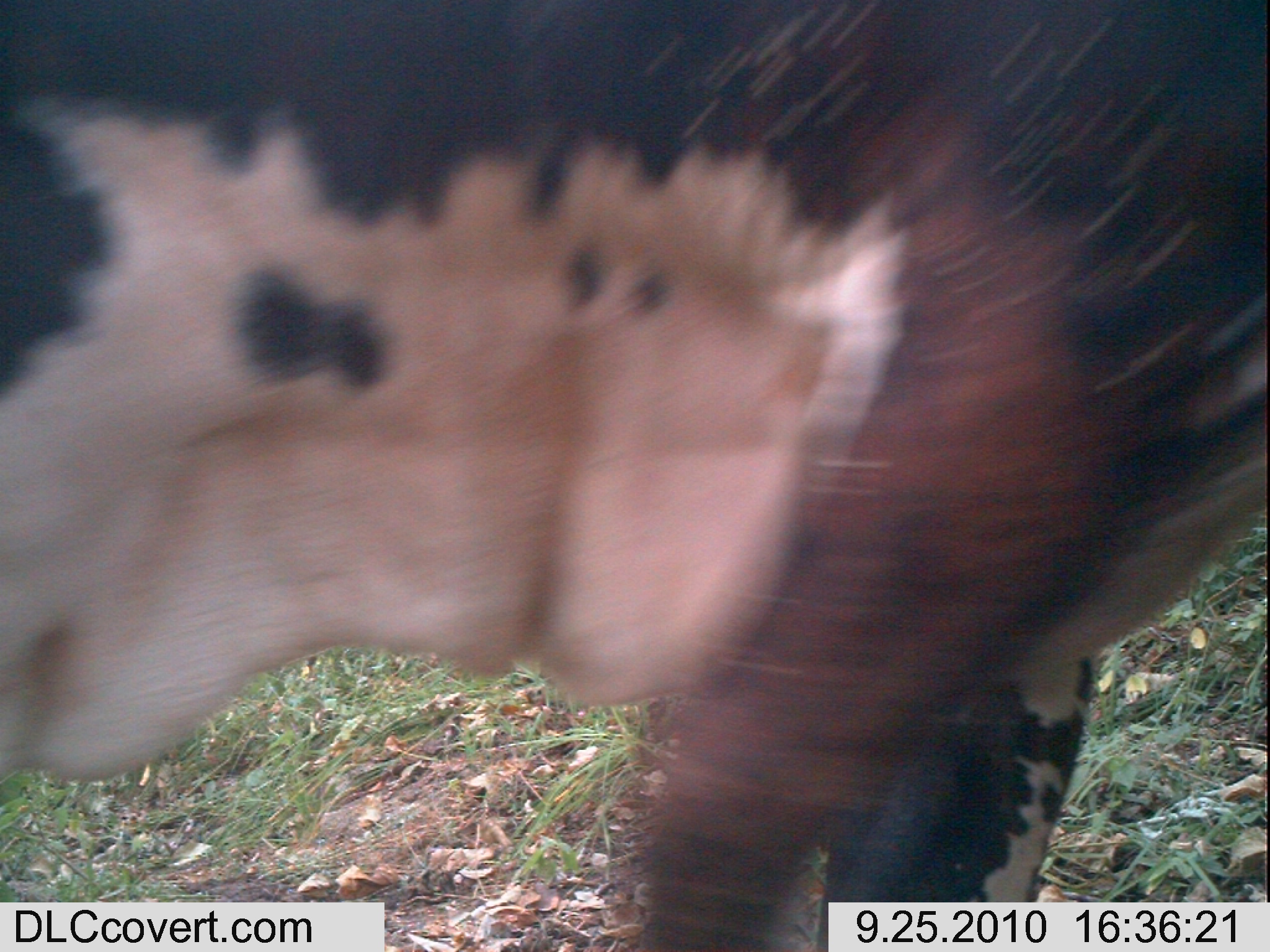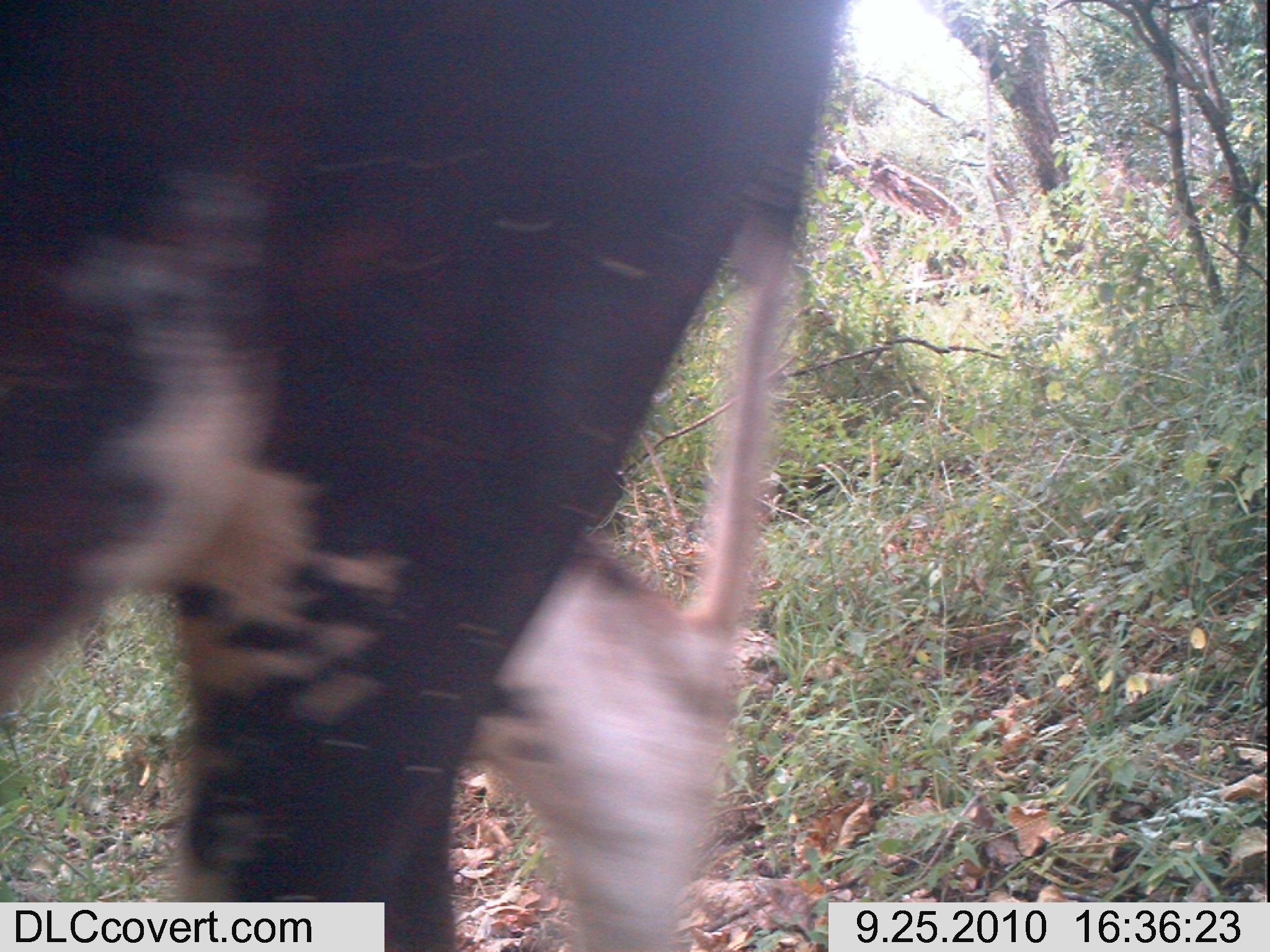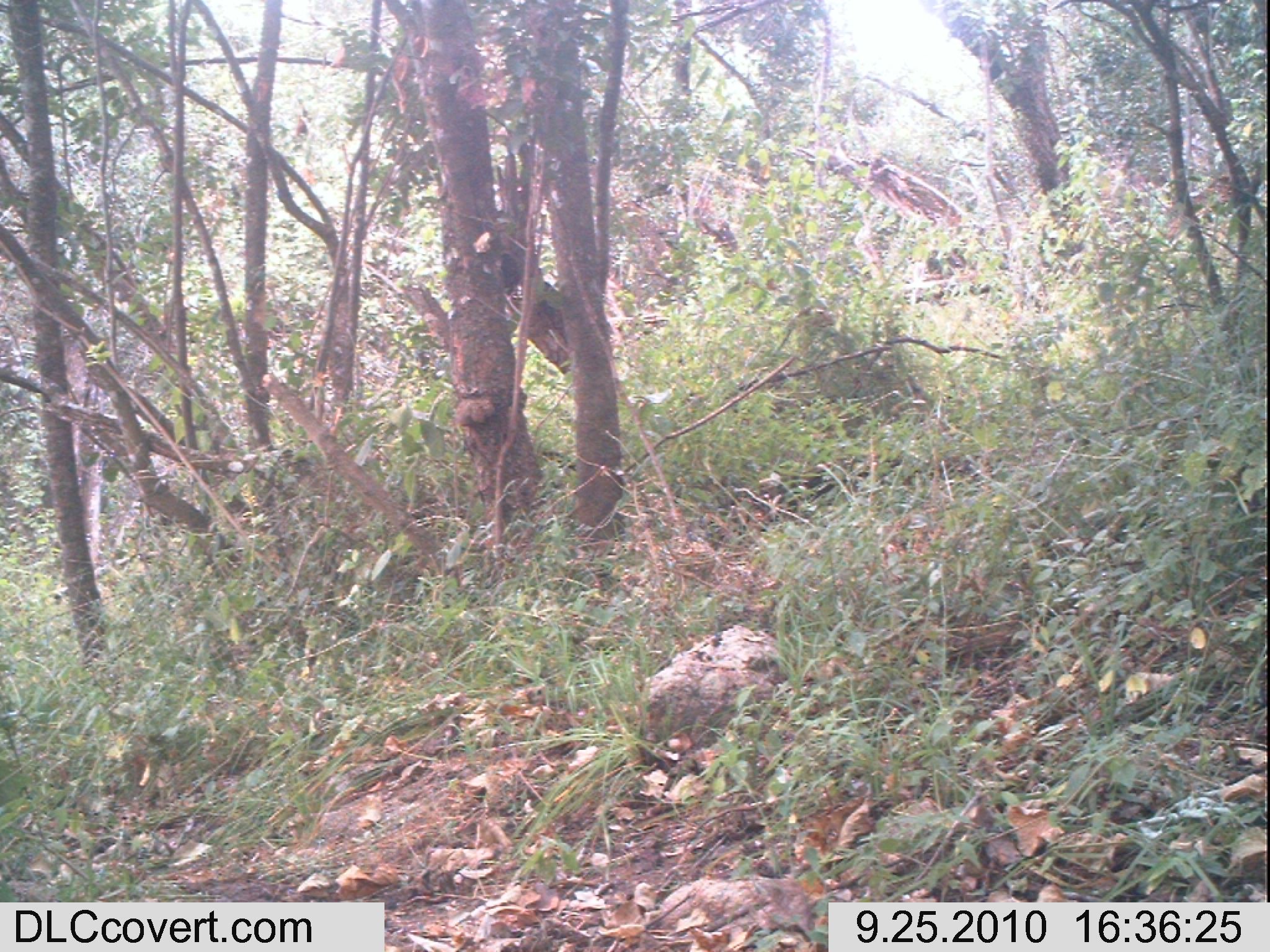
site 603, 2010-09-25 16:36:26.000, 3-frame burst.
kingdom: Animalia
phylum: Chordata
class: Mammalia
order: Artiodactyla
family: Bovidae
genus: Bos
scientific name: Bos taurus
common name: domestic cattle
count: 1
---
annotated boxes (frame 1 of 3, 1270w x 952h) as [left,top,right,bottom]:
bos taurus: [0,3,1256,950]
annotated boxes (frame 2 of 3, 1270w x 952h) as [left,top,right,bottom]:
bos taurus: [0,3,828,940]